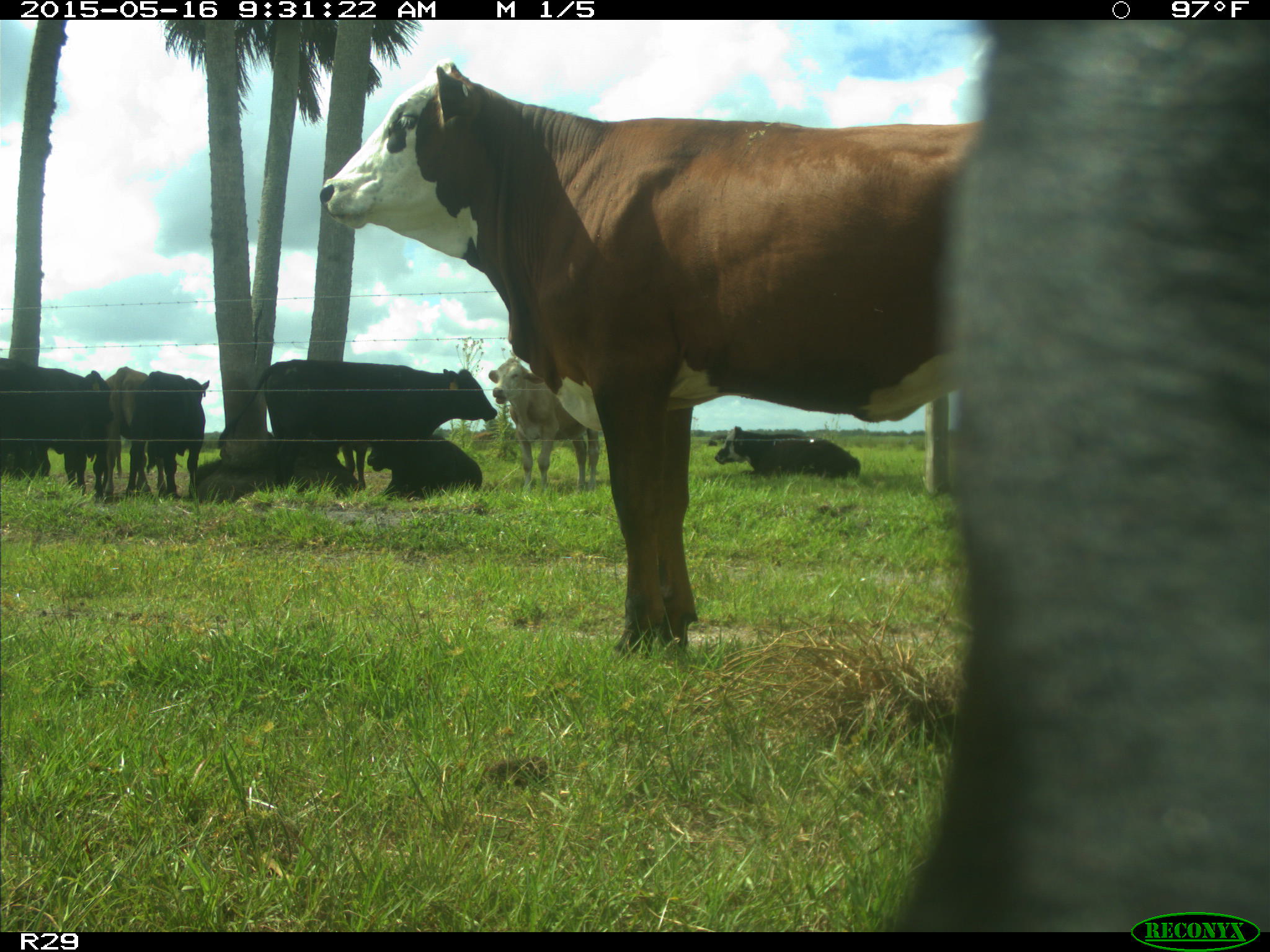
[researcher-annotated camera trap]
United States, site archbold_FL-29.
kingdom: Animalia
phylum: Chordata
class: Mammalia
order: Artiodactyla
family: Bovidae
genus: Bos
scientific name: Bos taurus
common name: domestic cow